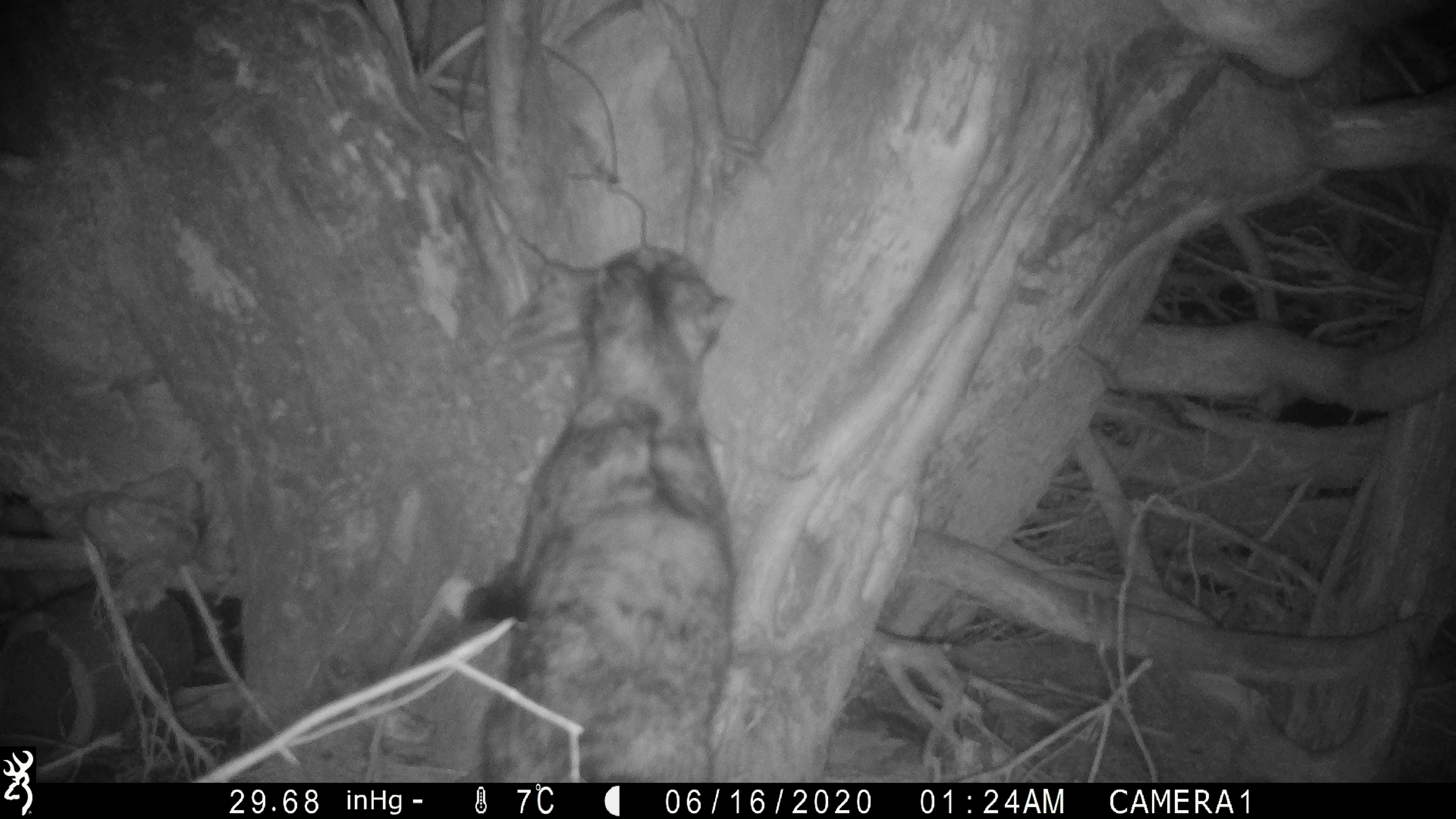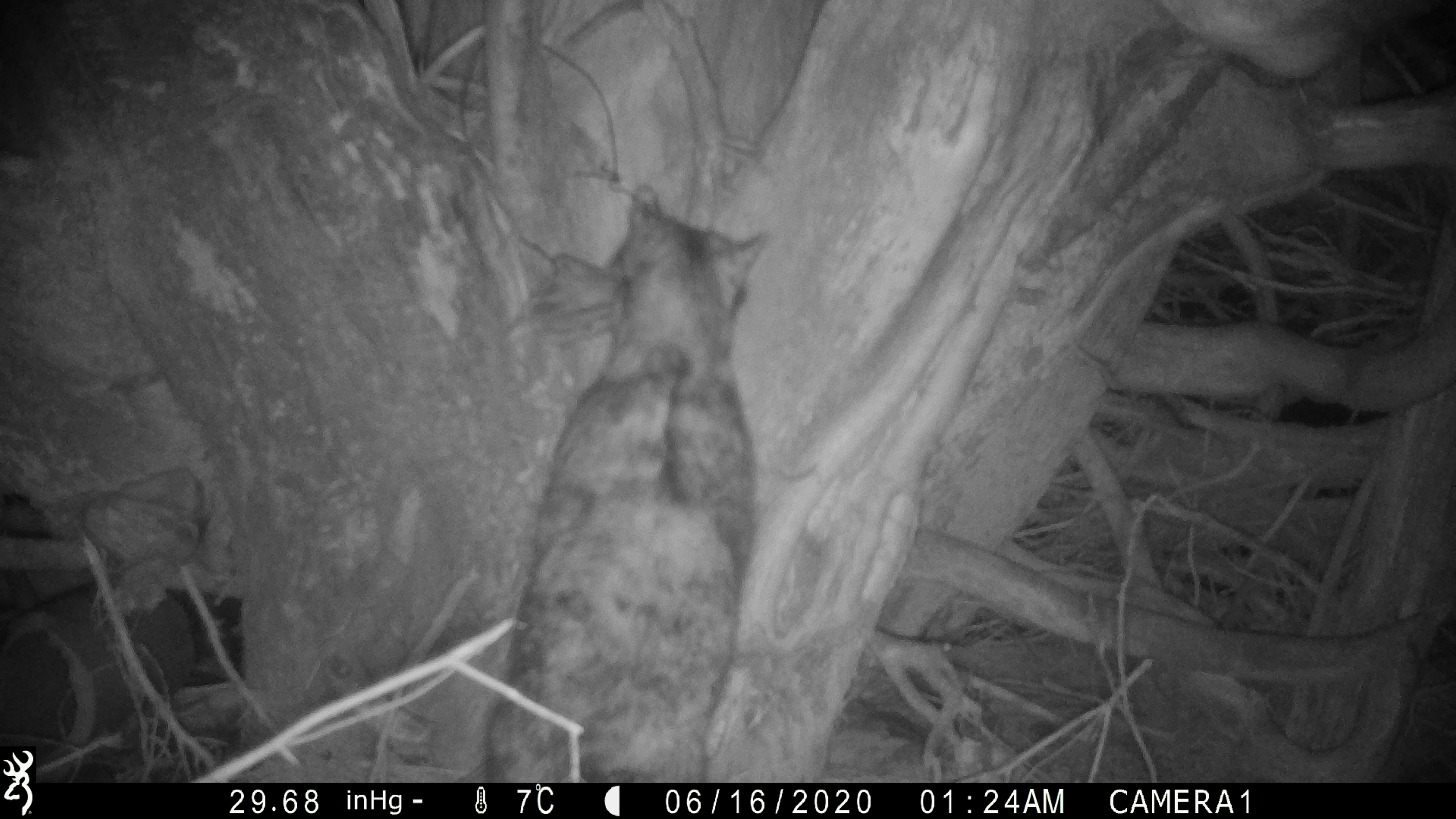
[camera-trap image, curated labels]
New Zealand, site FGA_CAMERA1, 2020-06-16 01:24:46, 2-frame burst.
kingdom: Animalia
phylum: Chordata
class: Mammalia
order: Carnivora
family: Felidae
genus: Felis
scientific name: Felis catus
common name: domestic cat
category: cat